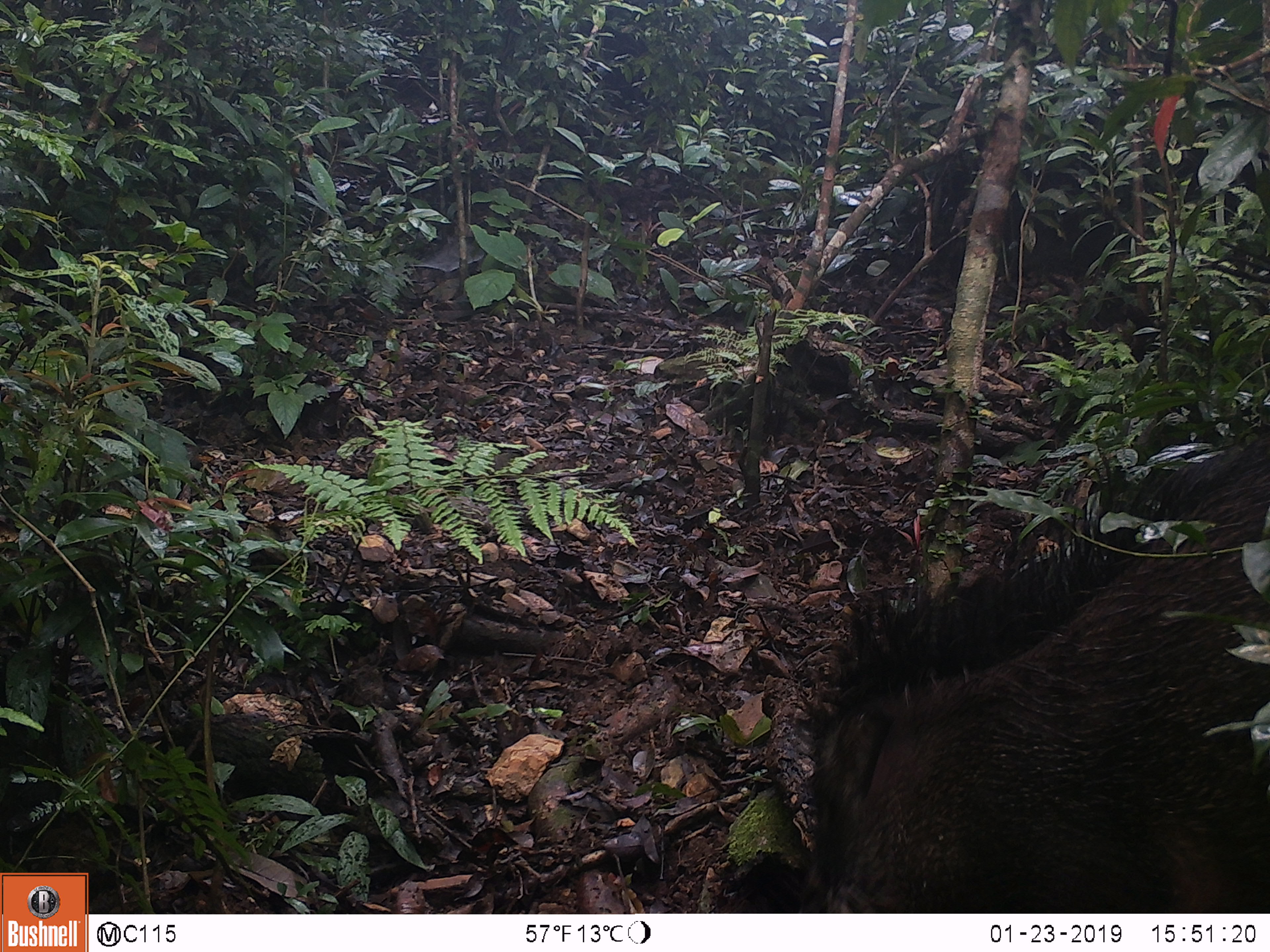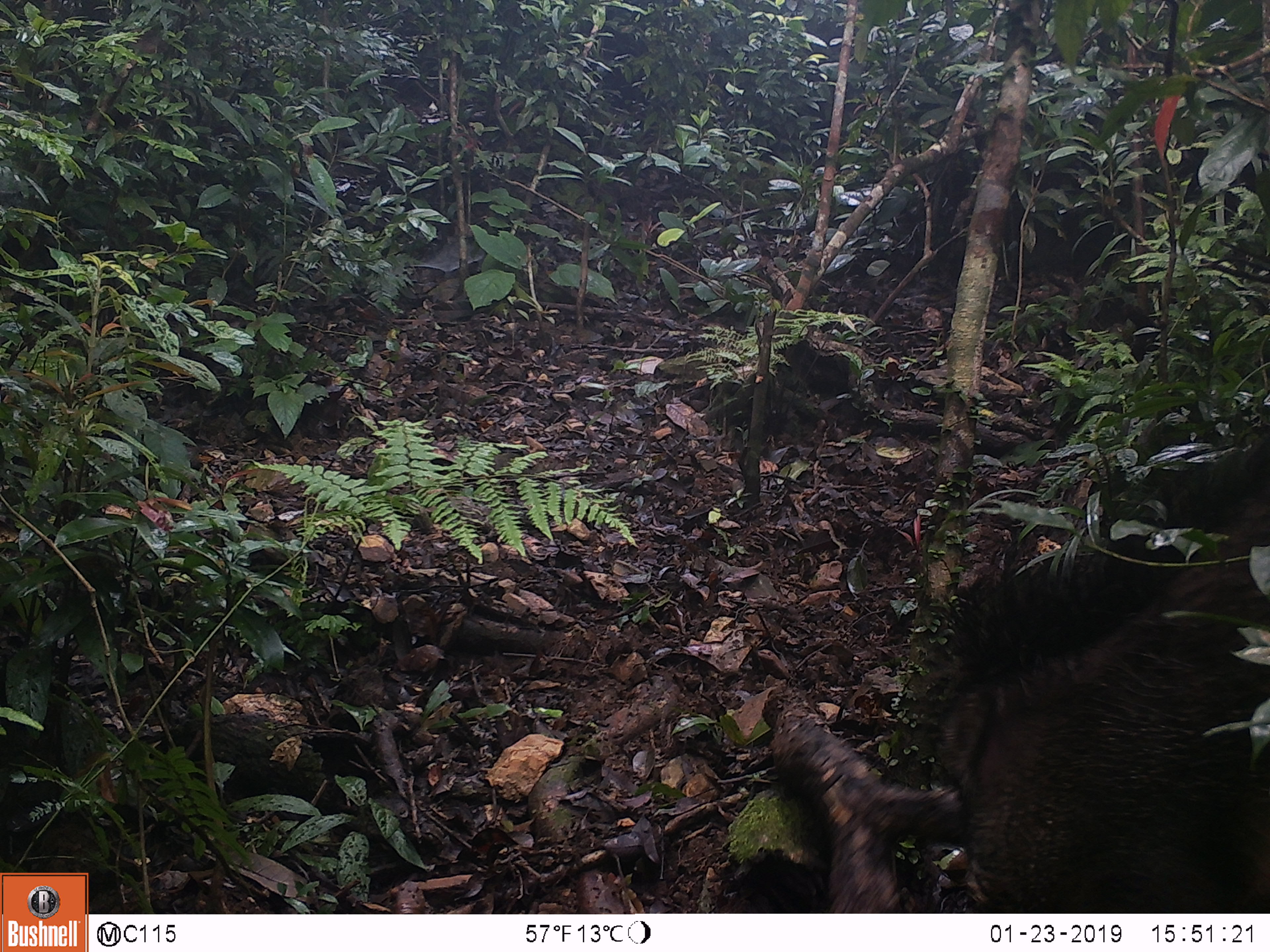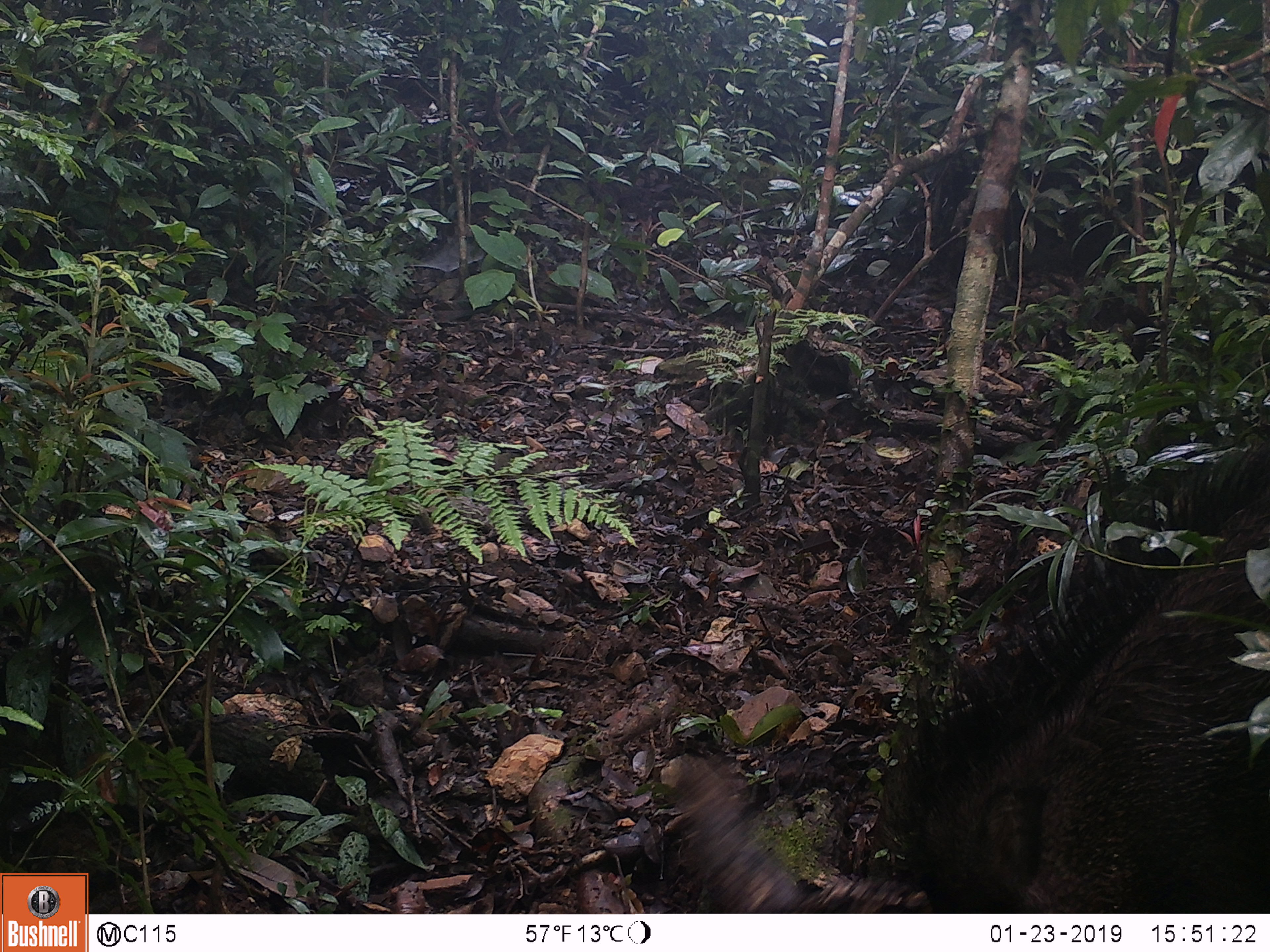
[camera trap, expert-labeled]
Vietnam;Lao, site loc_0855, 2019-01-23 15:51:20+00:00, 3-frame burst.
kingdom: Animalia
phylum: Chordata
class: Mammalia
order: Artiodactyla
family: Suidae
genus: Sus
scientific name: Sus scrofa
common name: eurasian wild pig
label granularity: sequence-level